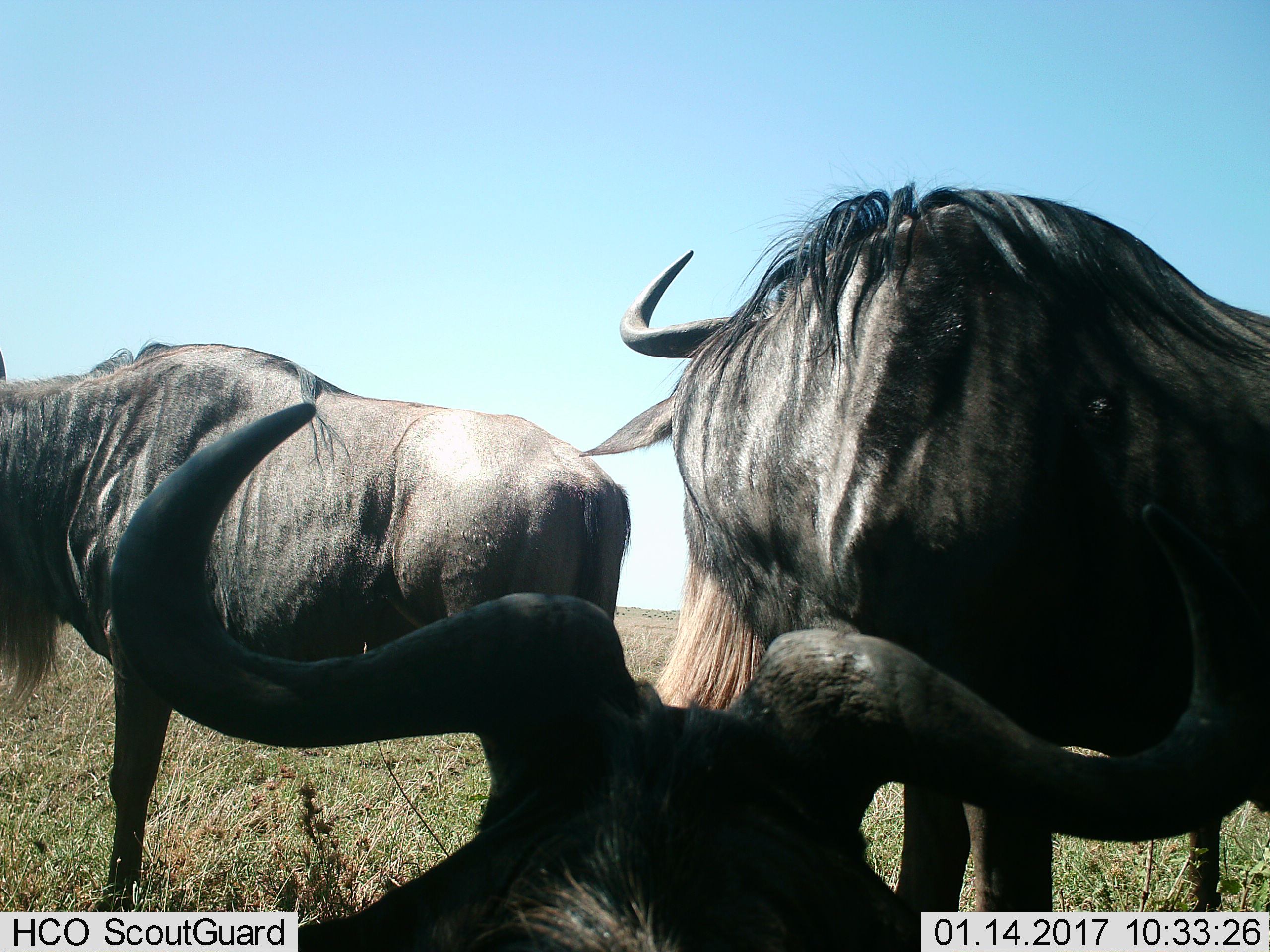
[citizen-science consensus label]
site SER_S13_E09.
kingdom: Animalia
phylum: Chordata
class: Mammalia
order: Artiodactyla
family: Bovidae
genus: Connochaetes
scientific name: Connochaetes taurinus taurinus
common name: blue wildebeest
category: wildebeestblue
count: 3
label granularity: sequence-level